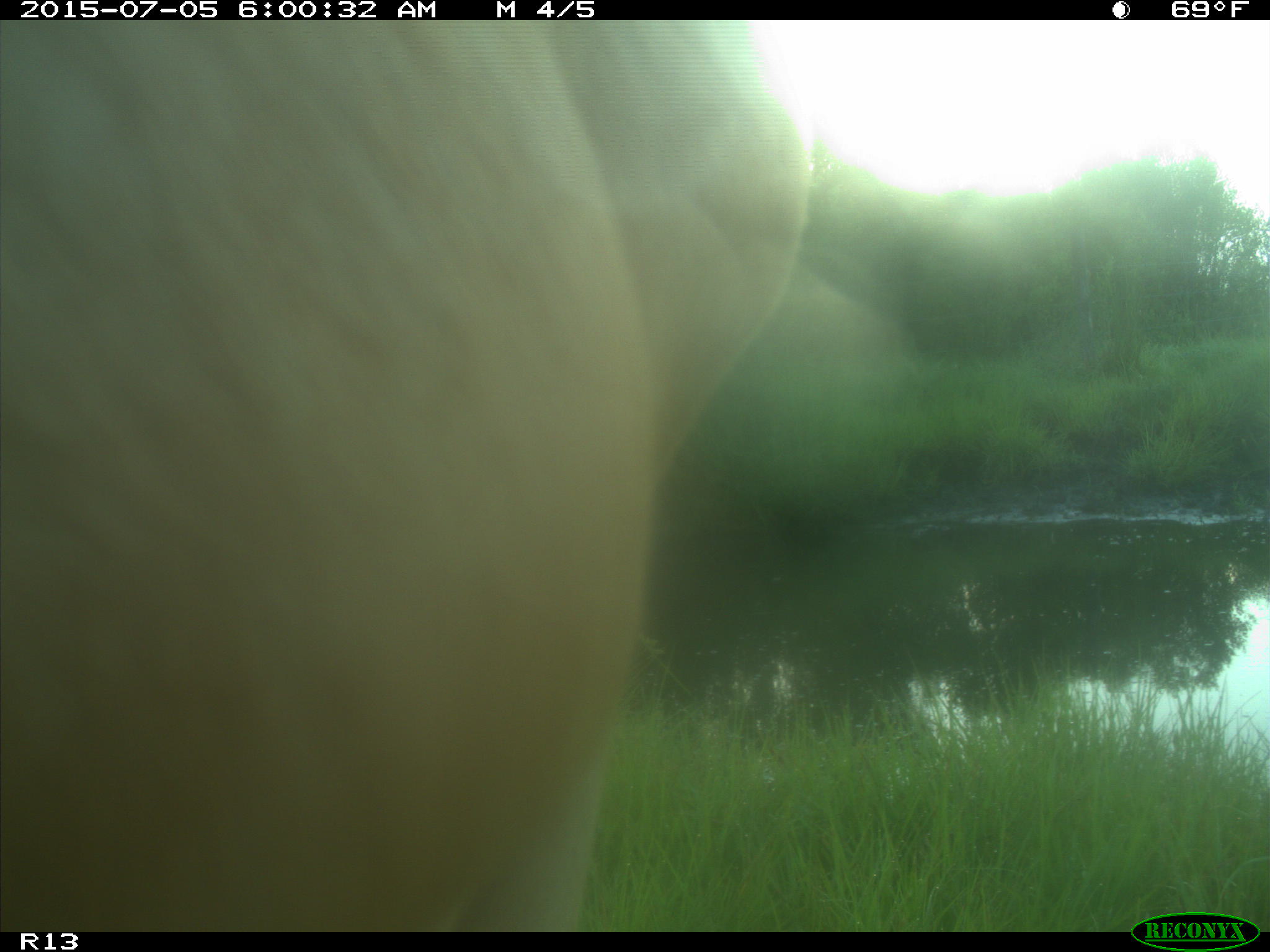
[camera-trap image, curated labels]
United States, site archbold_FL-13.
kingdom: Animalia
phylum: Chordata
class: Mammalia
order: Artiodactyla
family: Bovidae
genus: Bos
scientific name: Bos taurus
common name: domestic cow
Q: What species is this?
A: Bos taurus (domestic cow).